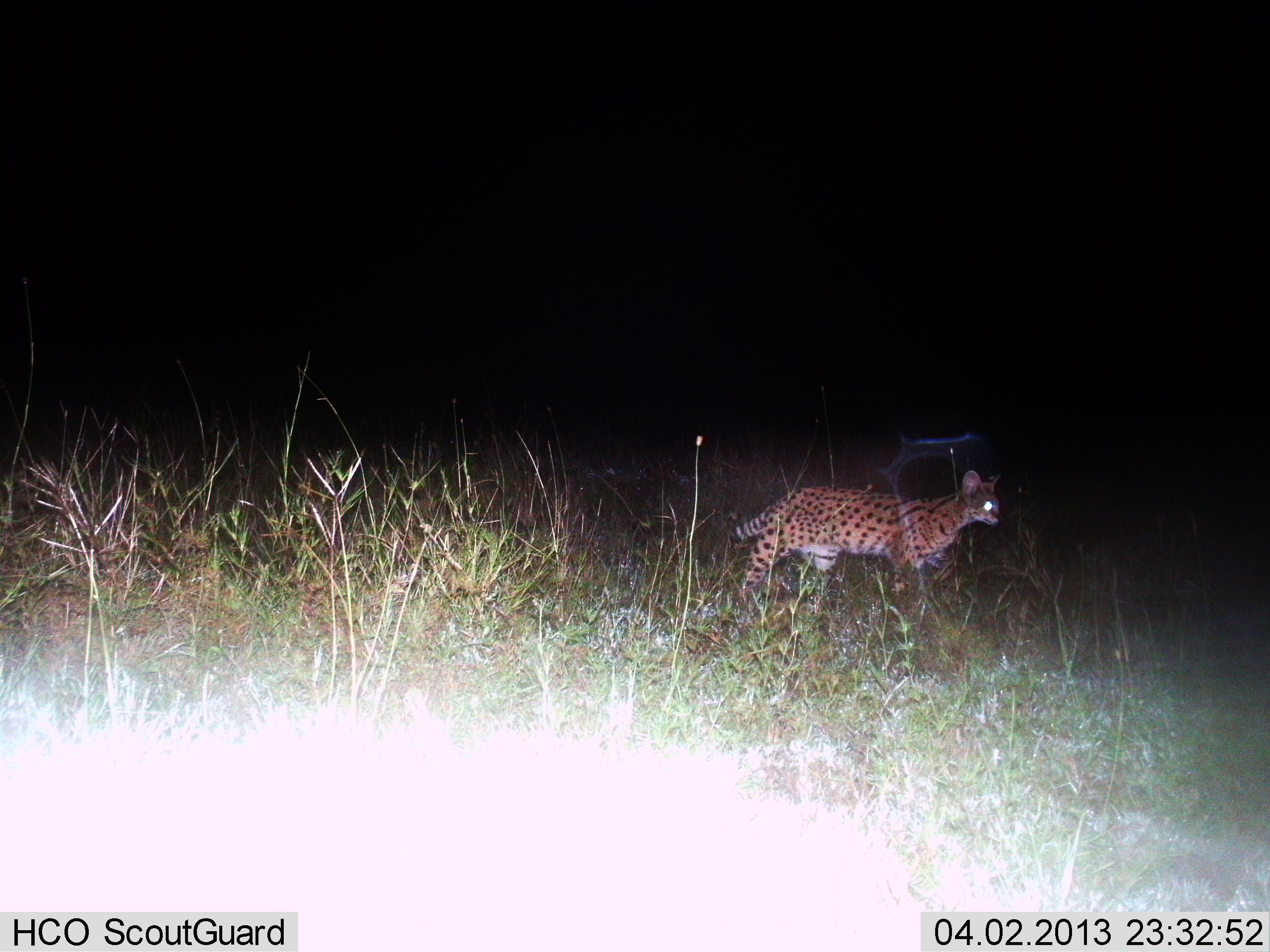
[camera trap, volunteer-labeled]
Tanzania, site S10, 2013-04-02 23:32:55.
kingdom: Animalia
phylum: Chordata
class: Mammalia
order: Carnivora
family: Felidae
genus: Leptailurus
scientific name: Leptailurus serval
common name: serval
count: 1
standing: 38%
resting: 0%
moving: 62%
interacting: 0%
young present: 0%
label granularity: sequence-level